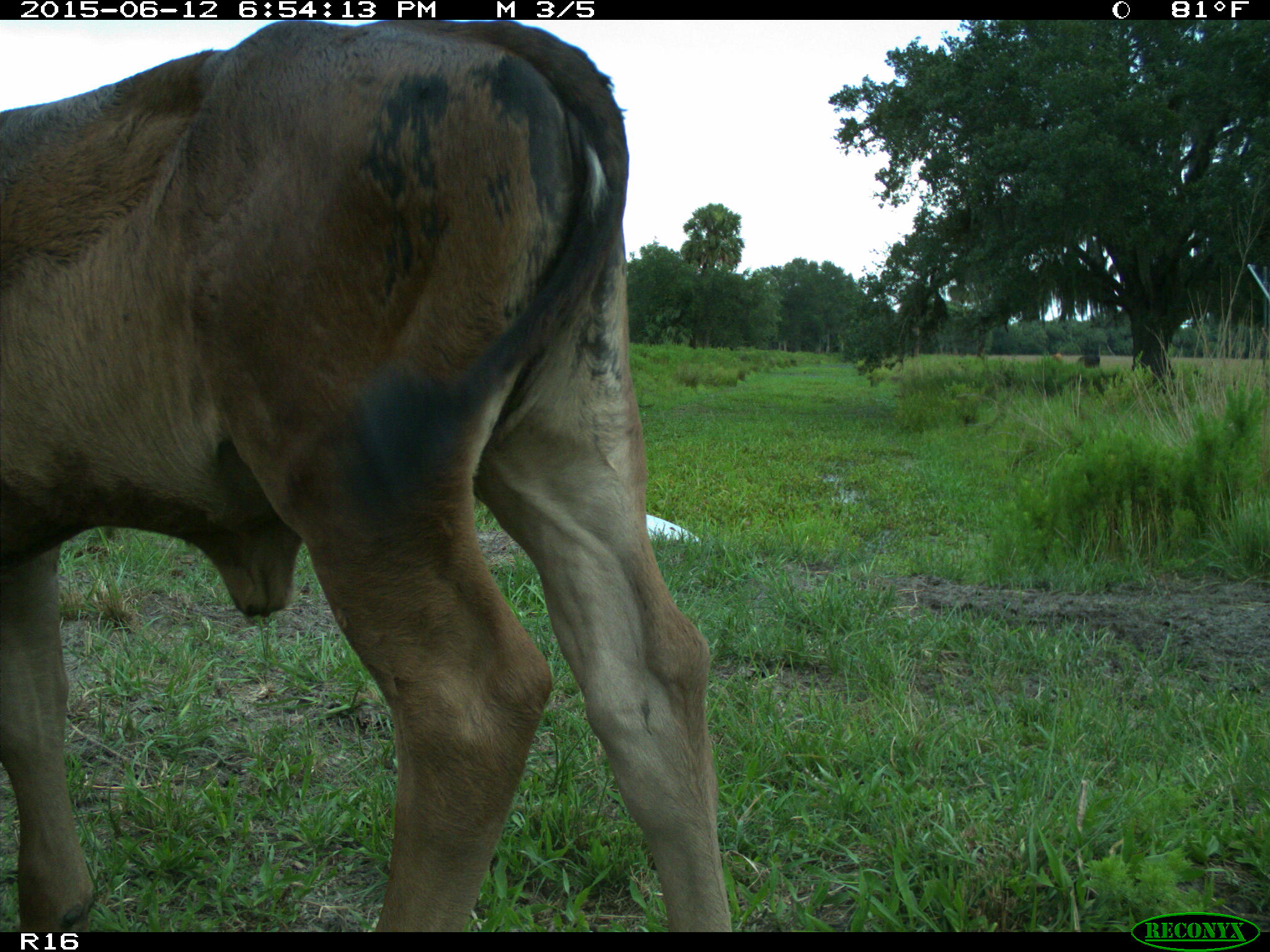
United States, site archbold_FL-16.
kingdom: Animalia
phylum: Chordata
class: Mammalia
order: Artiodactyla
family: Bovidae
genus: Bos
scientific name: Bos taurus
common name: domestic cow